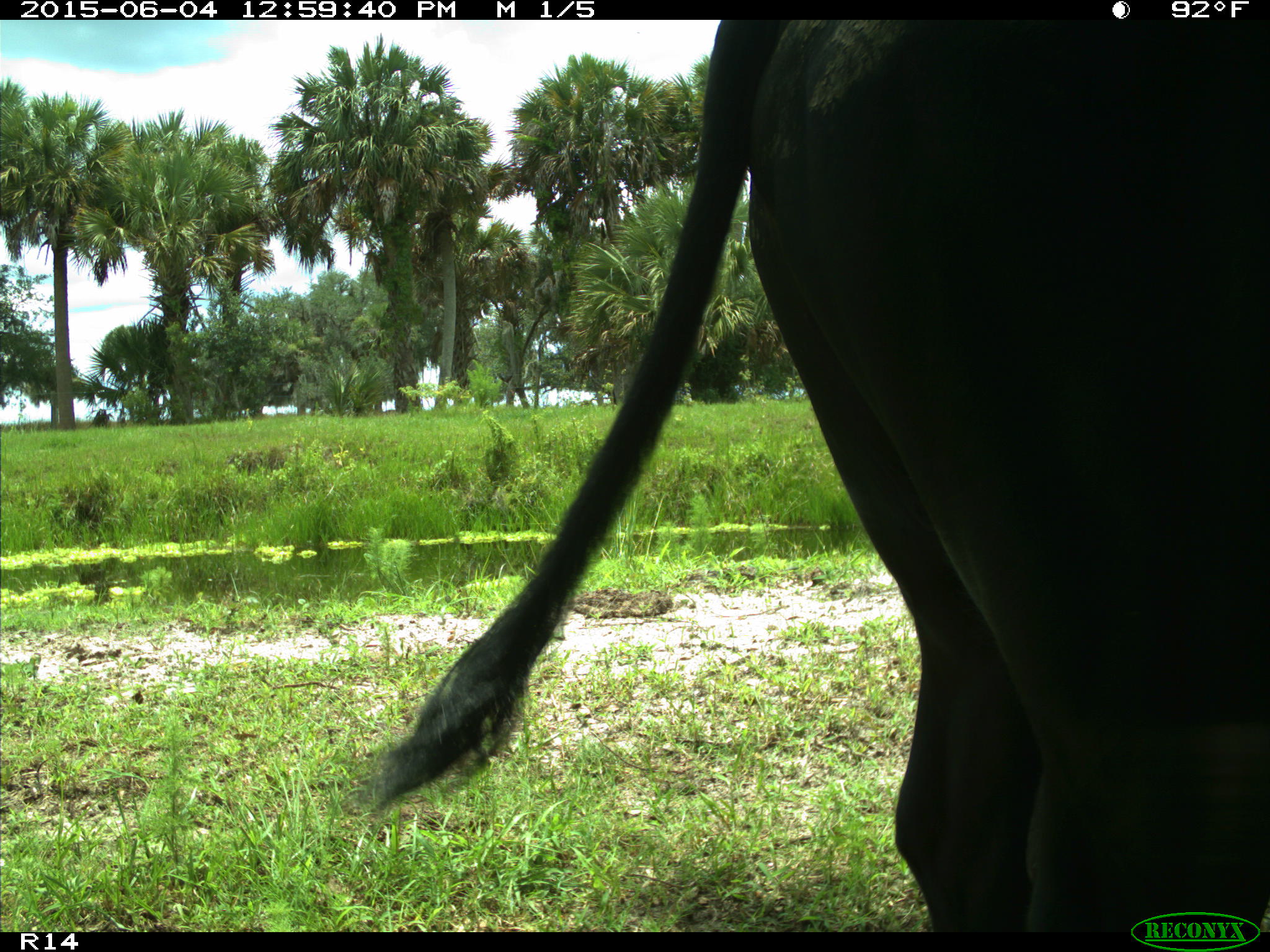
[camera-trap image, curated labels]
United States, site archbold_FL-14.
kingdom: Animalia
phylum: Chordata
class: Mammalia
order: Artiodactyla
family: Bovidae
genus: Bos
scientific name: Bos taurus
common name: domestic cow